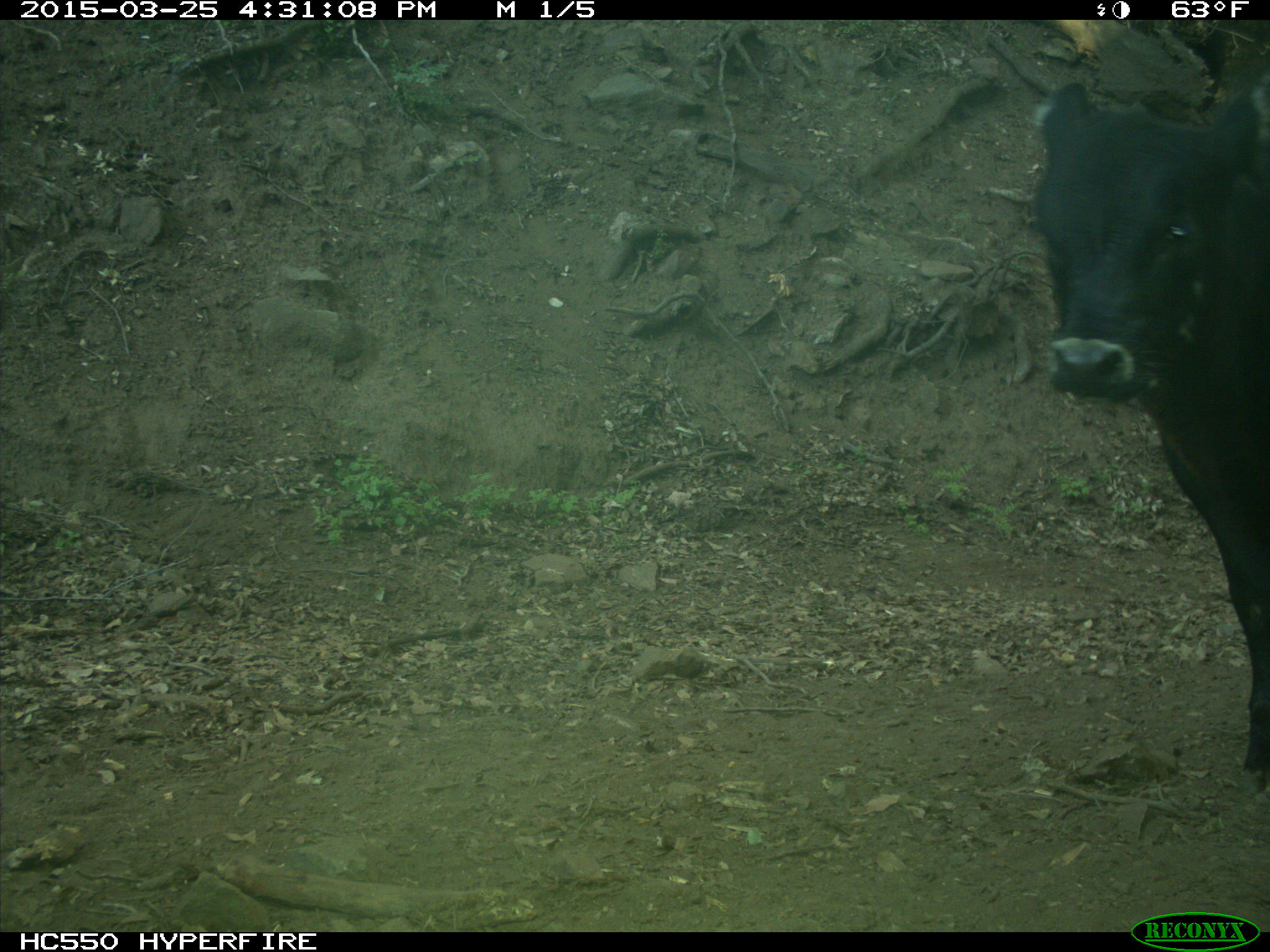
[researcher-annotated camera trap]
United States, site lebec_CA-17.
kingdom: Animalia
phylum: Chordata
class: Mammalia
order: Artiodactyla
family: Bovidae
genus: Bos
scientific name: Bos taurus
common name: domestic cow